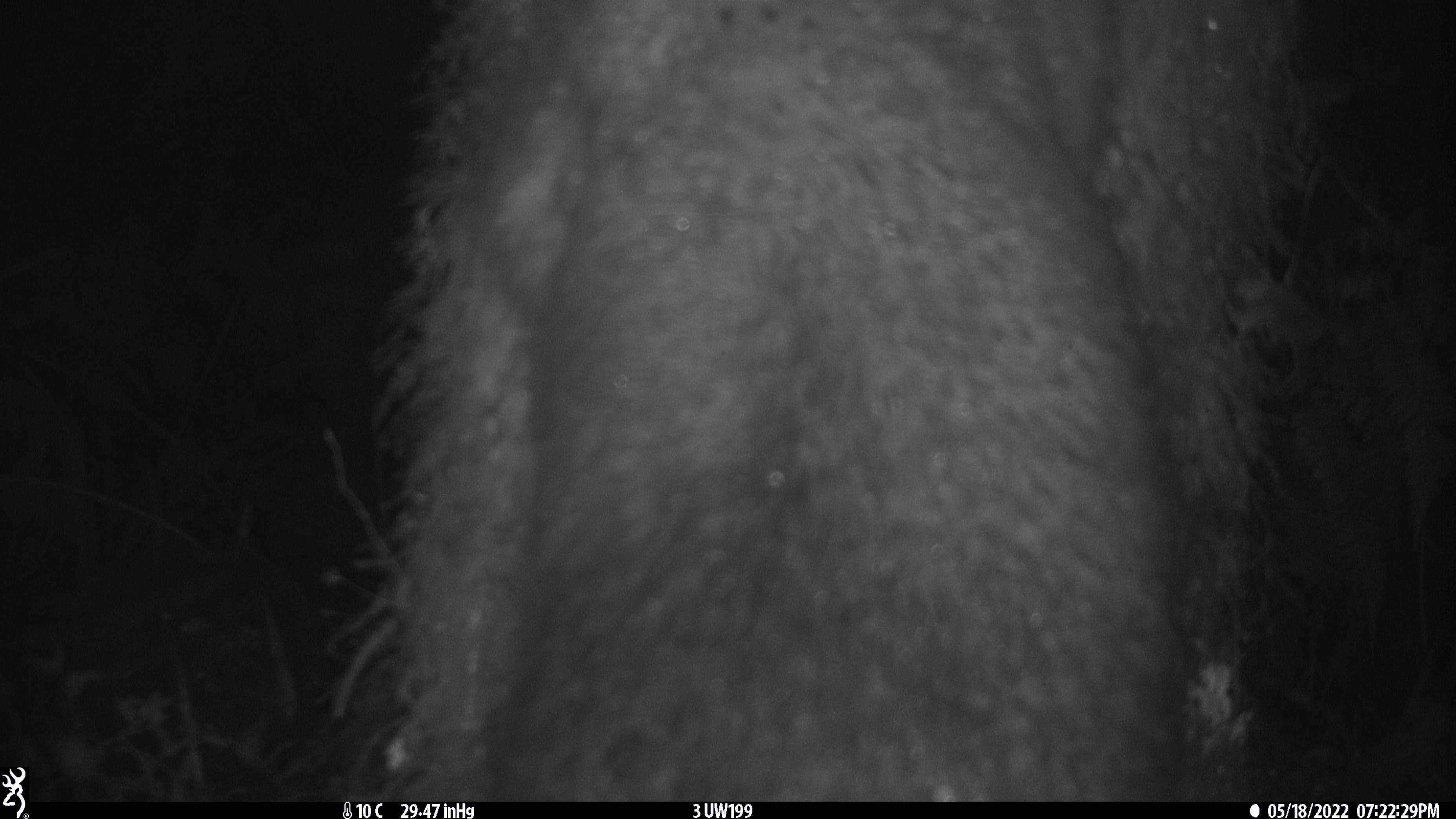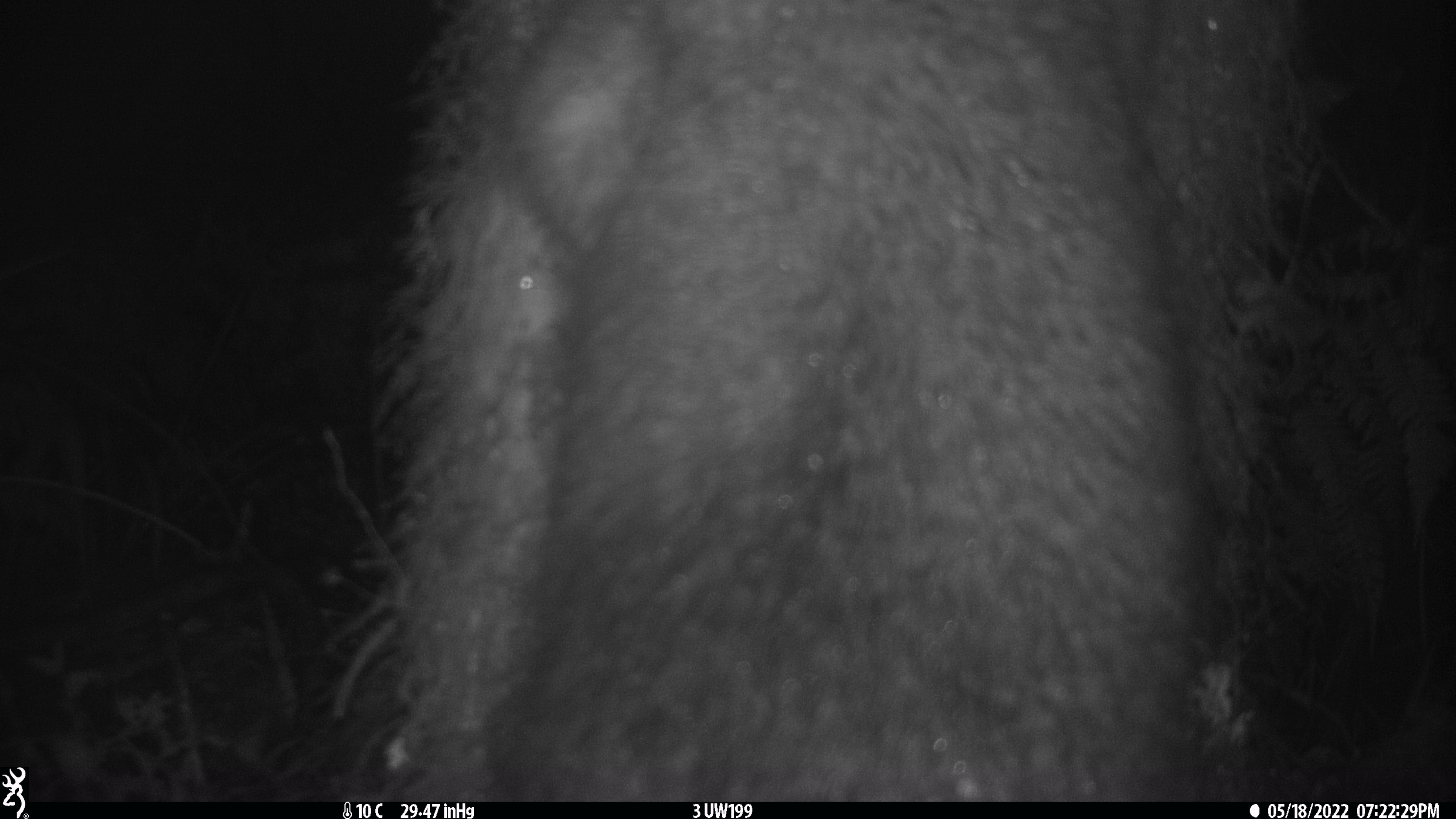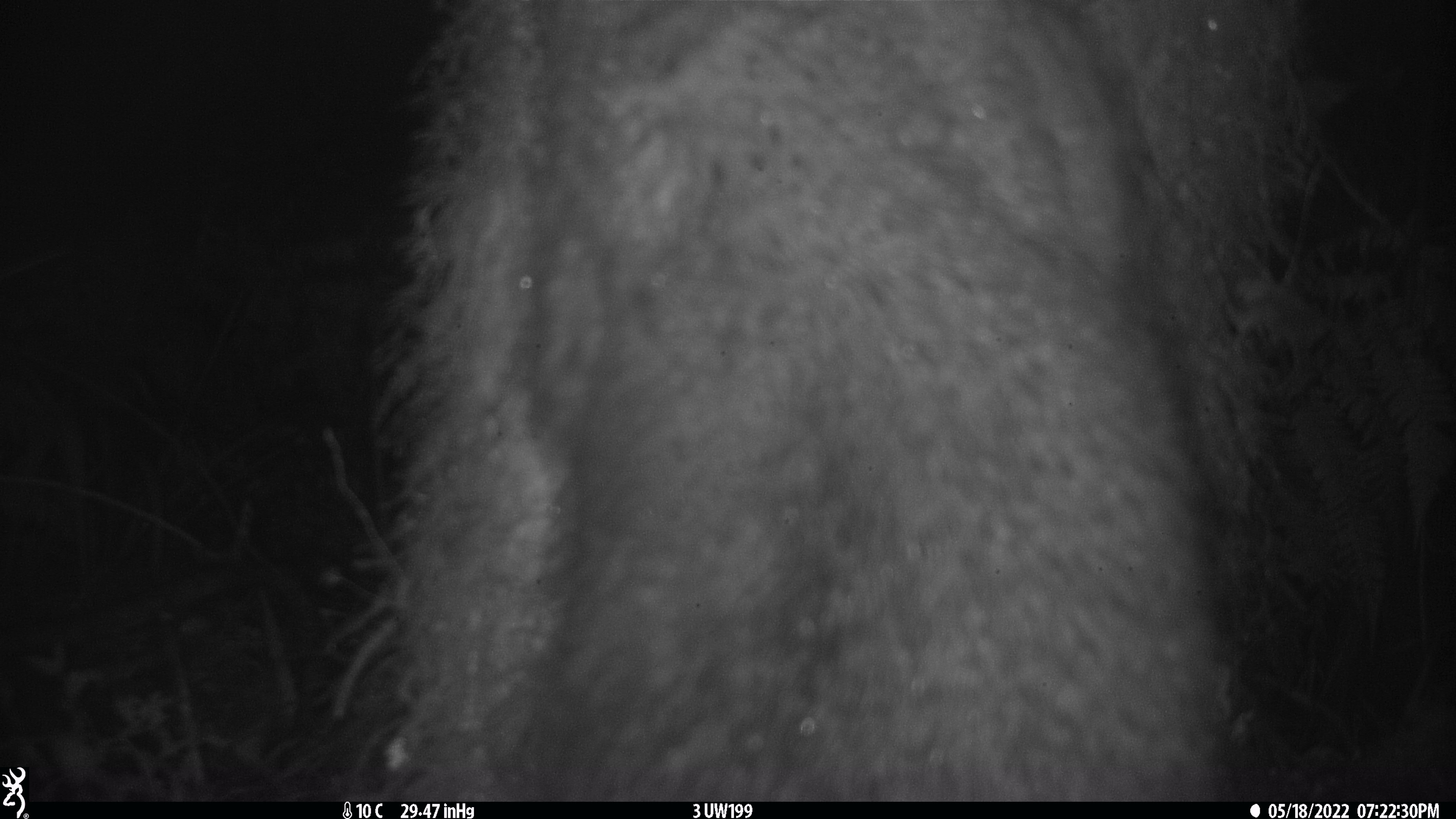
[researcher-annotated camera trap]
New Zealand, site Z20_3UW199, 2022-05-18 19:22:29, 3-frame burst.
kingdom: Animalia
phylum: Chordata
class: Mammalia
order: Diprotodontia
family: Phalangeridae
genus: Trichosurus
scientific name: Trichosurus vulpecula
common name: common brushtail possum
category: possum